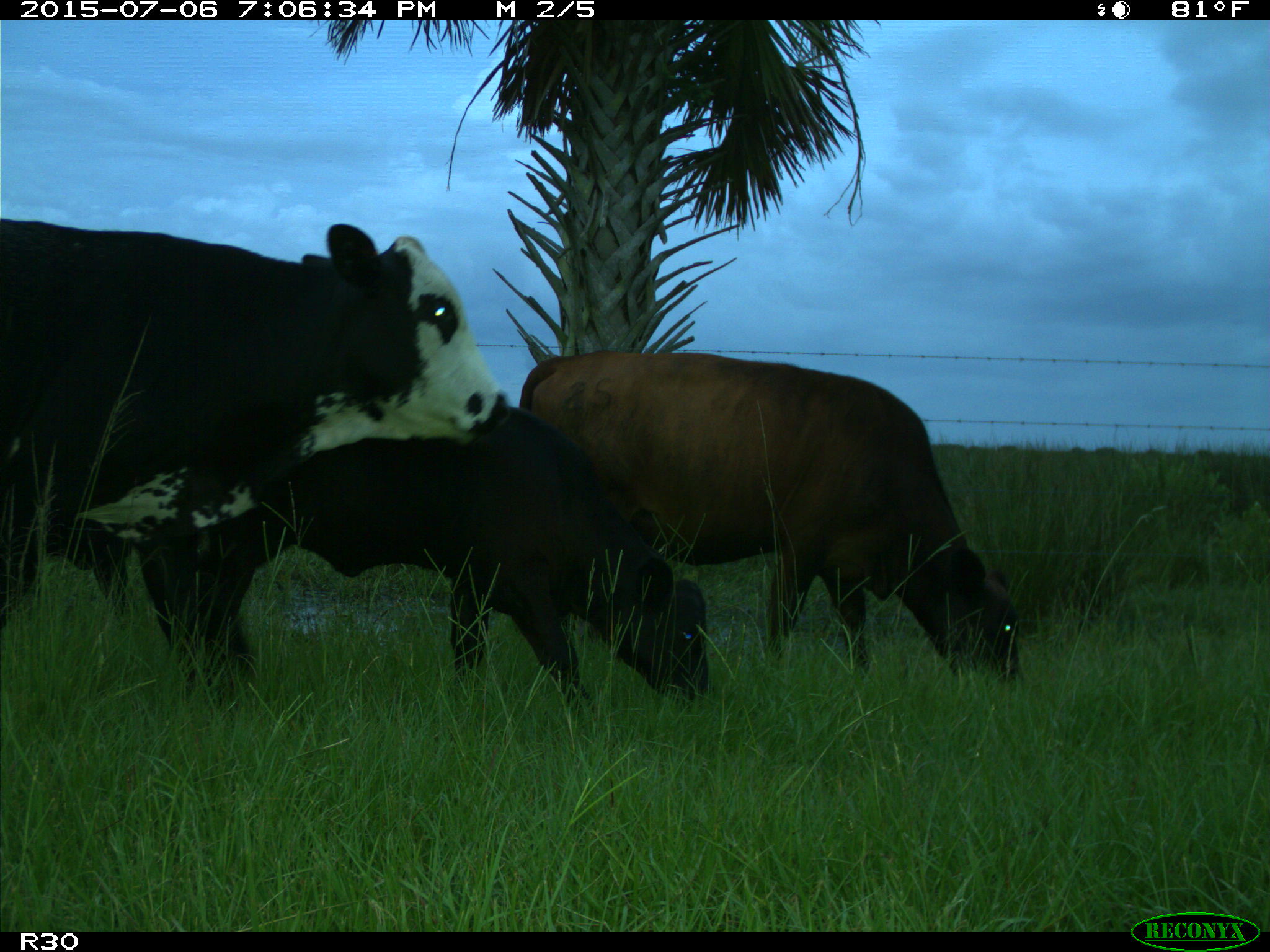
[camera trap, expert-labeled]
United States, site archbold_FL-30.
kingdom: Animalia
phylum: Chordata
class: Mammalia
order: Artiodactyla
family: Bovidae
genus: Bos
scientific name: Bos taurus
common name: domestic cow